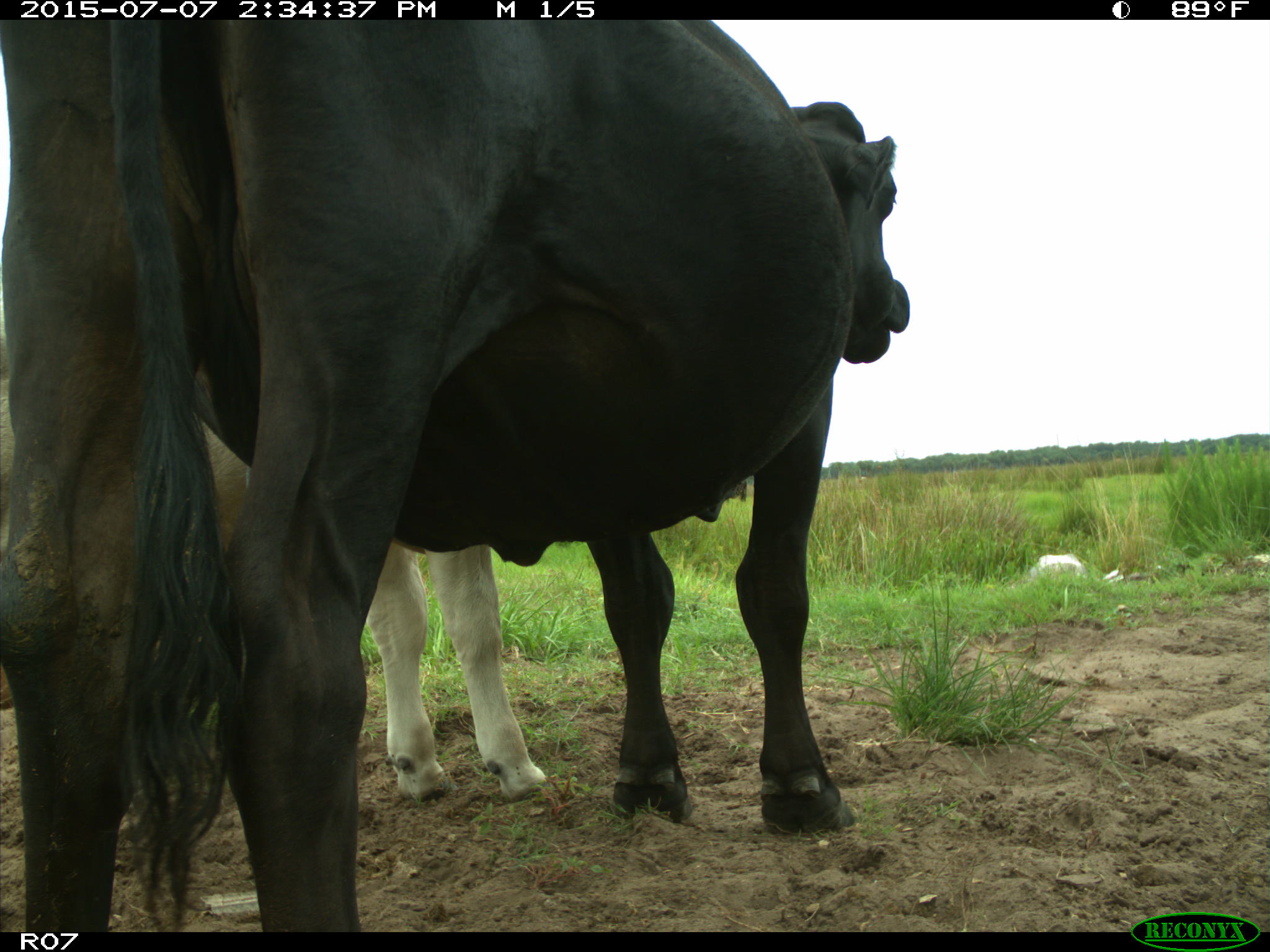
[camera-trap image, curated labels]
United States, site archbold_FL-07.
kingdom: Animalia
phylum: Chordata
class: Mammalia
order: Artiodactyla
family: Bovidae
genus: Bos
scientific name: Bos taurus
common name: domestic cow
Bos taurus (domestic cow).